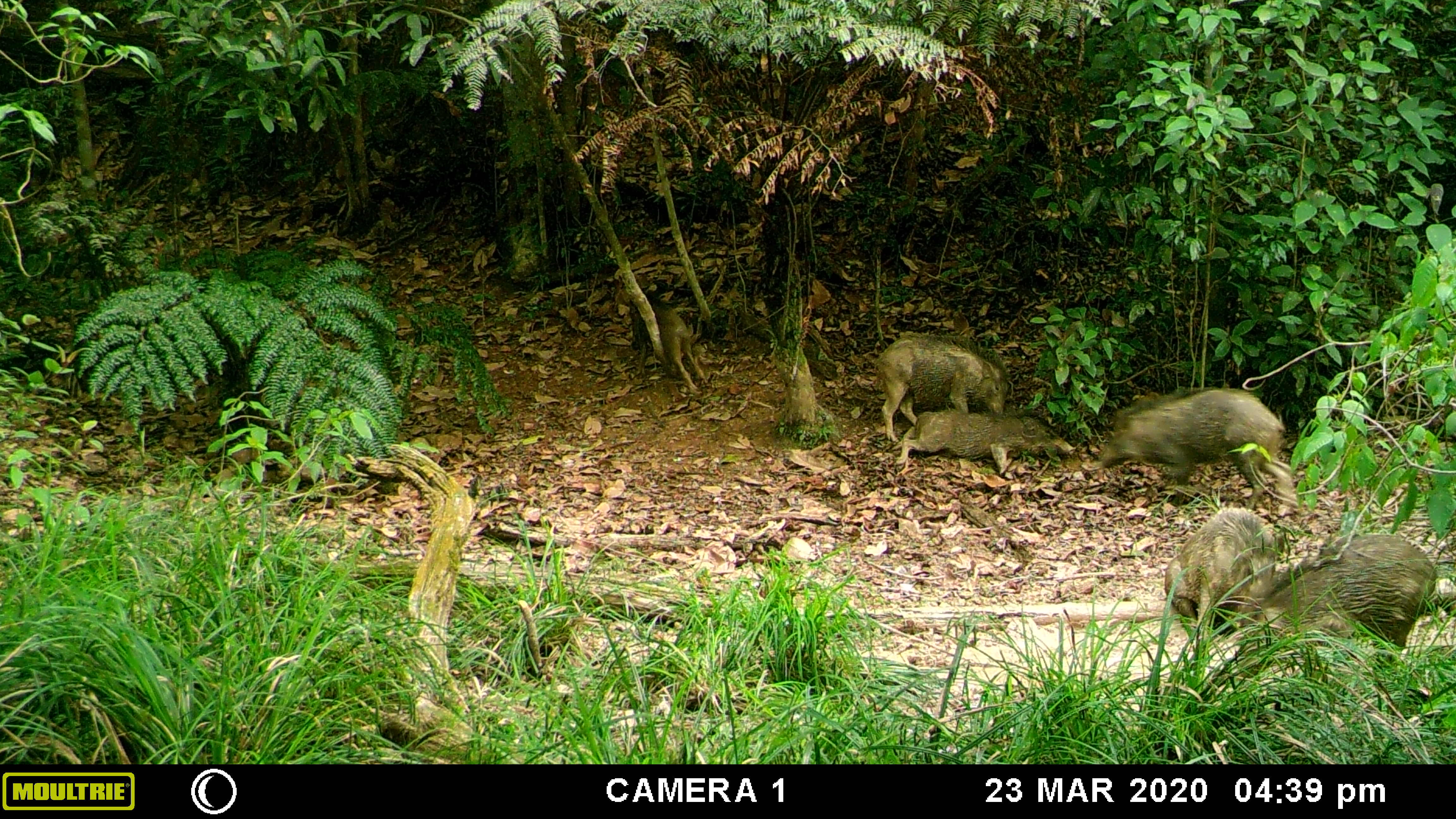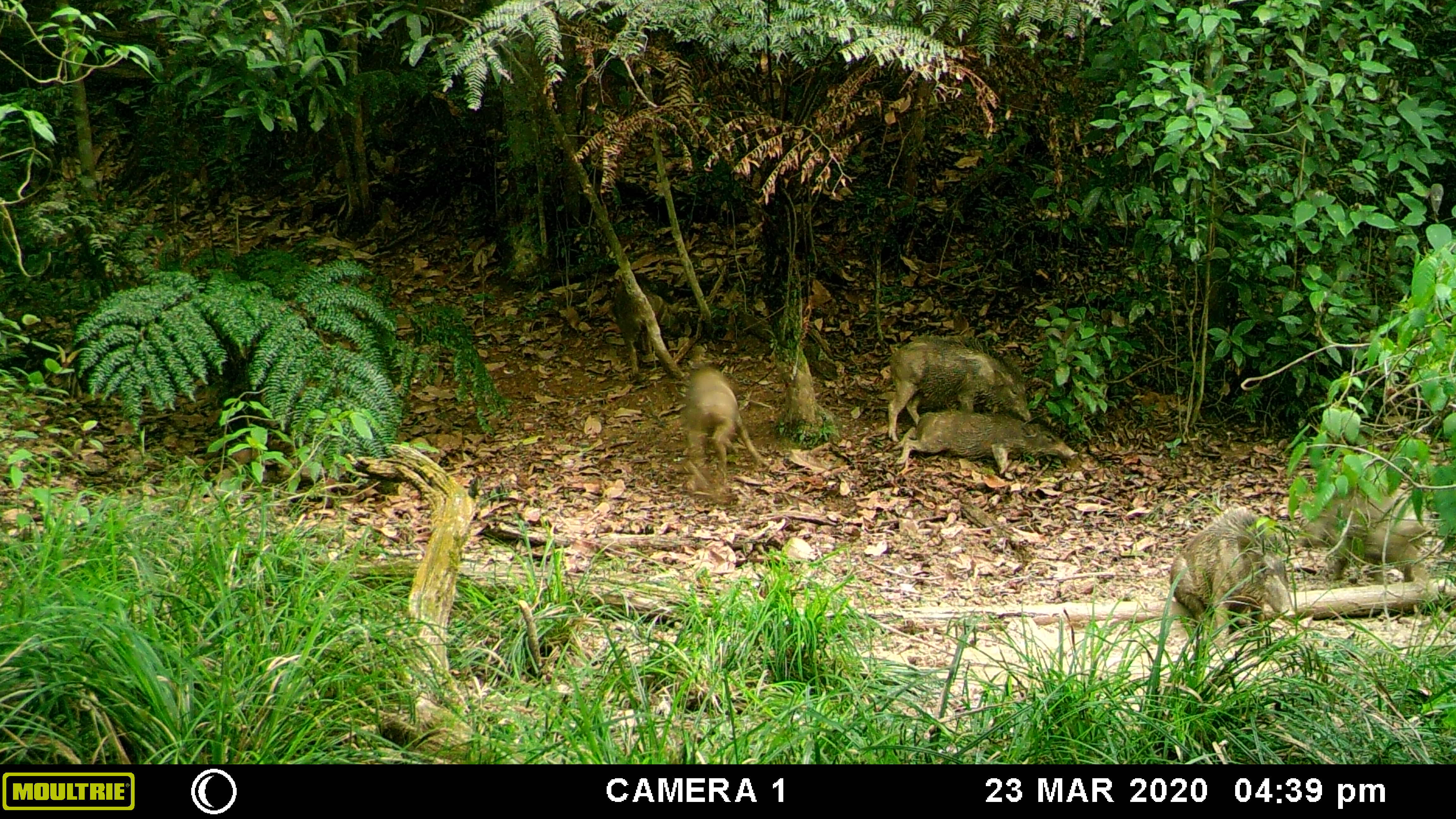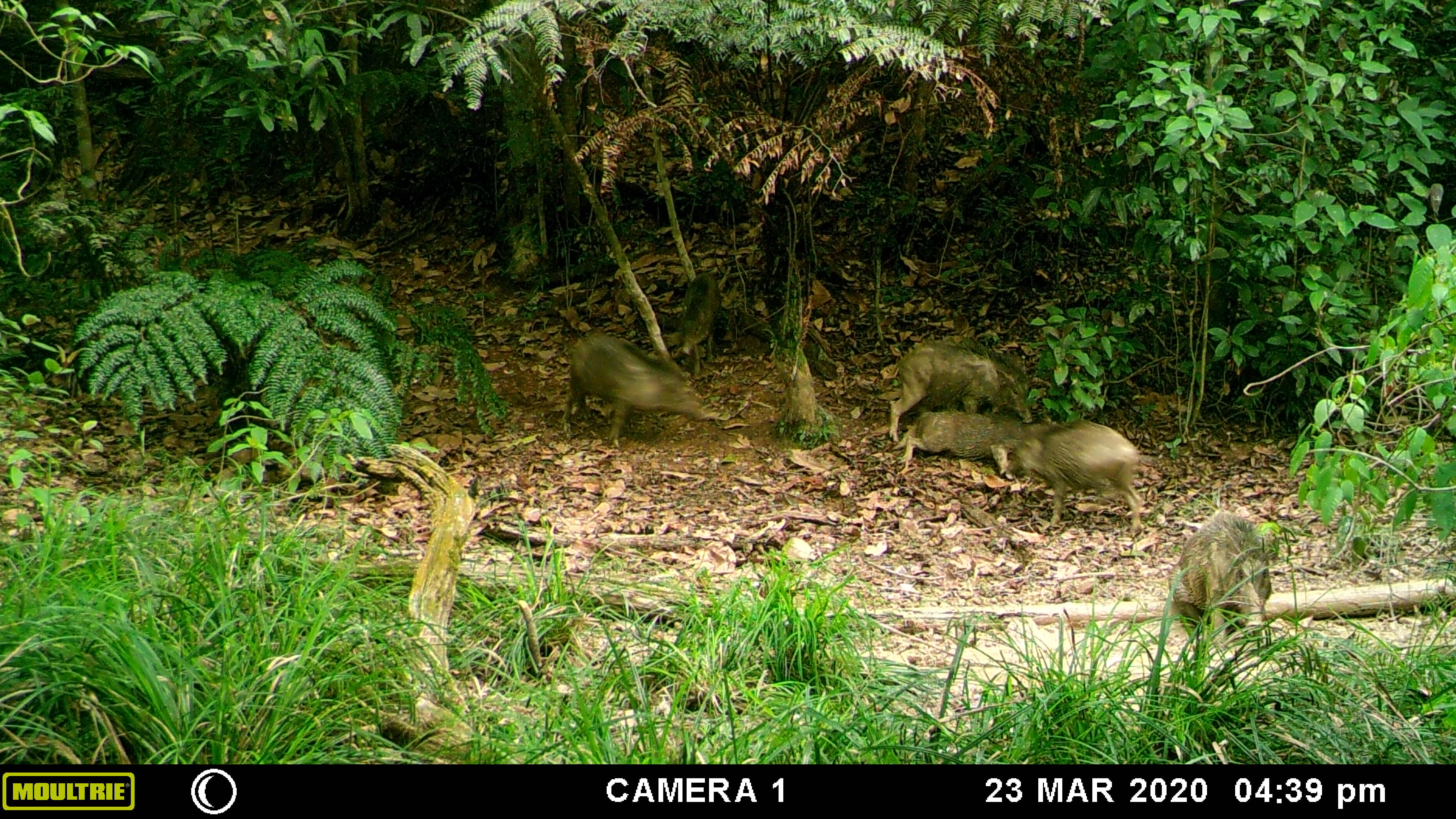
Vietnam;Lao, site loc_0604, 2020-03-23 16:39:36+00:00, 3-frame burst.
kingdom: Animalia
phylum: Chordata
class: Mammalia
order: Artiodactyla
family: Suidae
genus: Sus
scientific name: Sus scrofa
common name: eurasian wild pig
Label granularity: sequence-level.